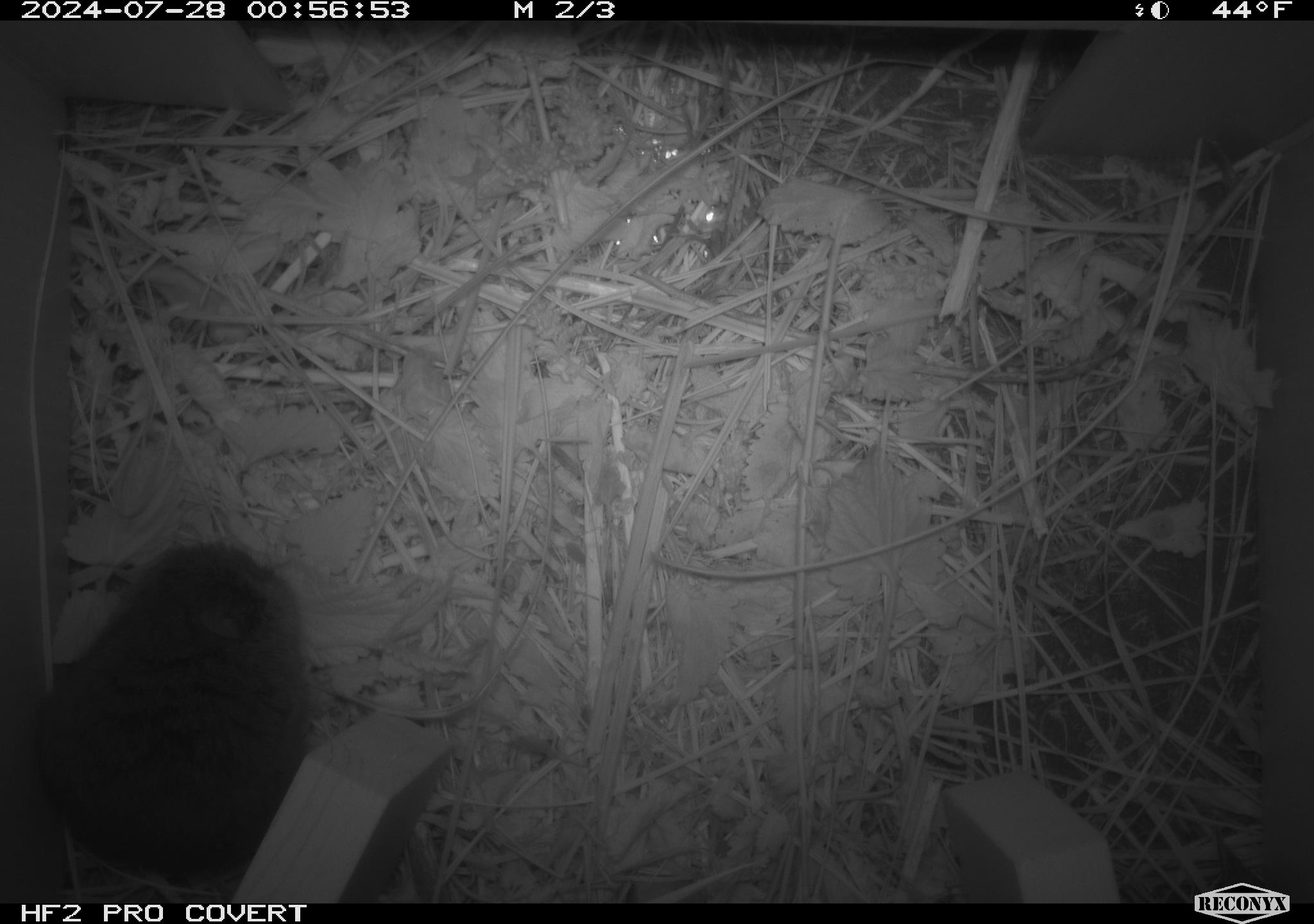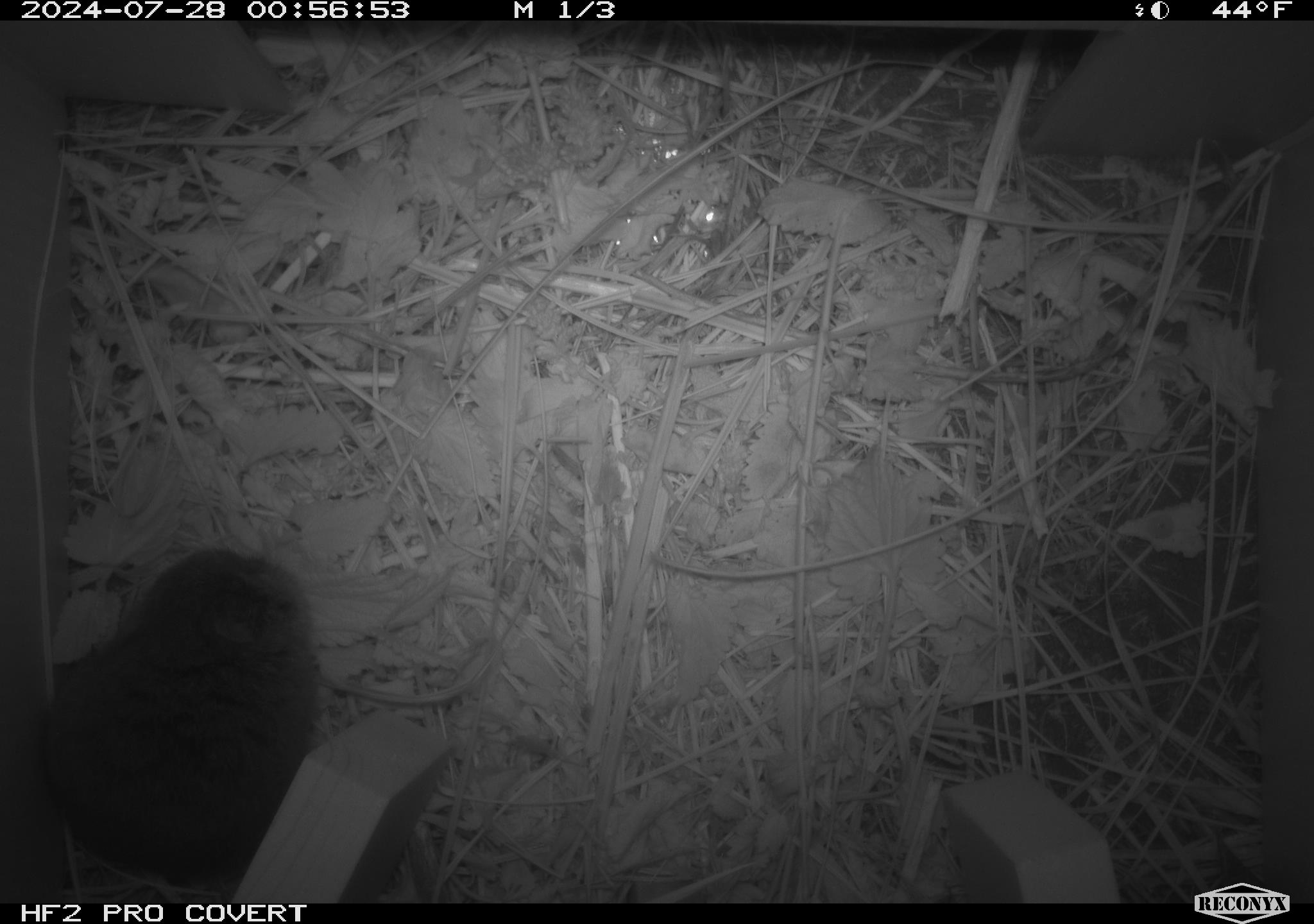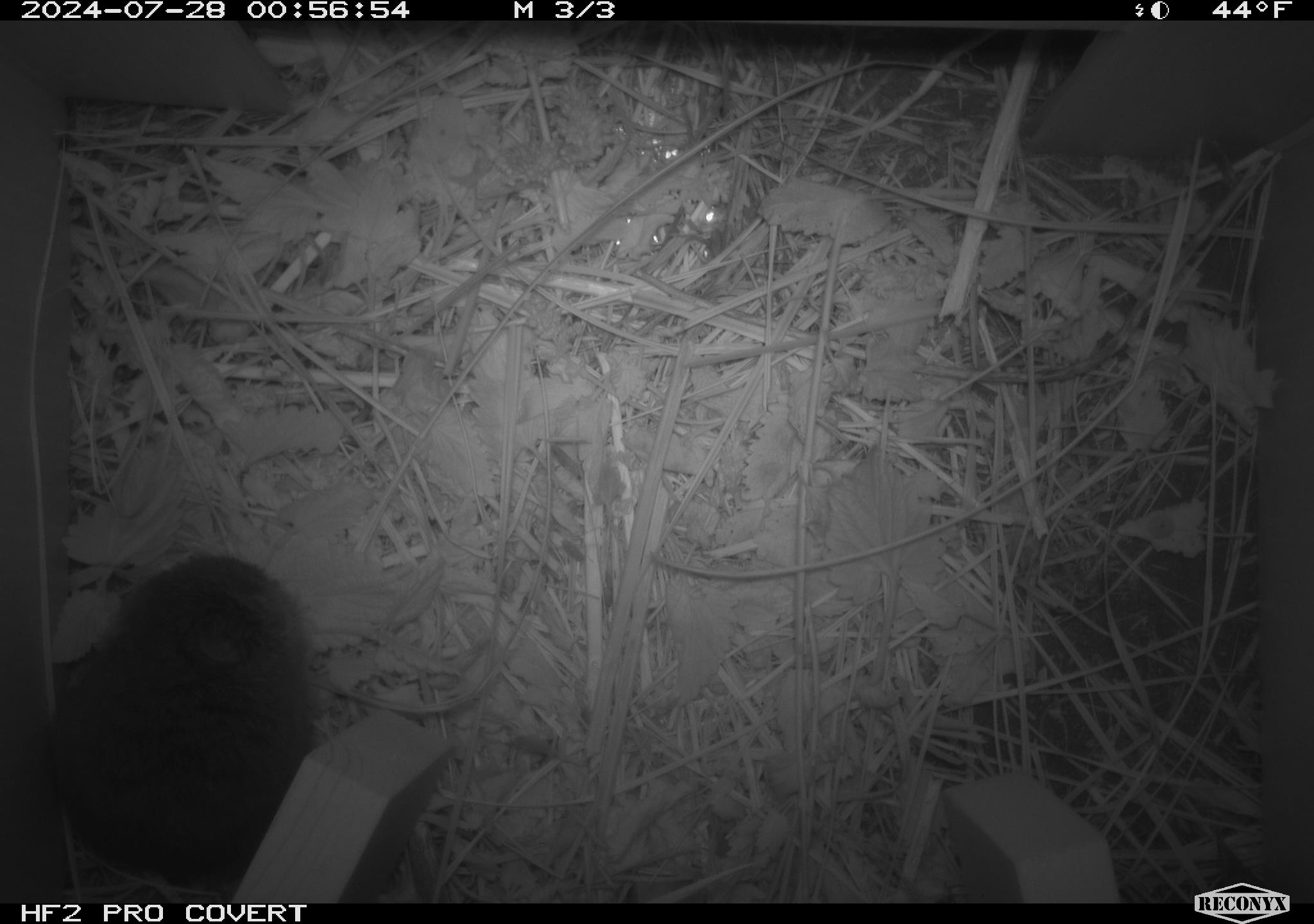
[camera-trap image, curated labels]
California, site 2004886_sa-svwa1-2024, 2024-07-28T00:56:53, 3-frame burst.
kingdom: Animalia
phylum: Chordata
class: Mammalia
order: Rodentia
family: Cricetidae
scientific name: Arvicolinae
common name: voles, lemmings, and muskrats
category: arvicolinae subfamily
Arvicolinae subfamily (voles, lemmings, and muskrats) (Arvicolinae).